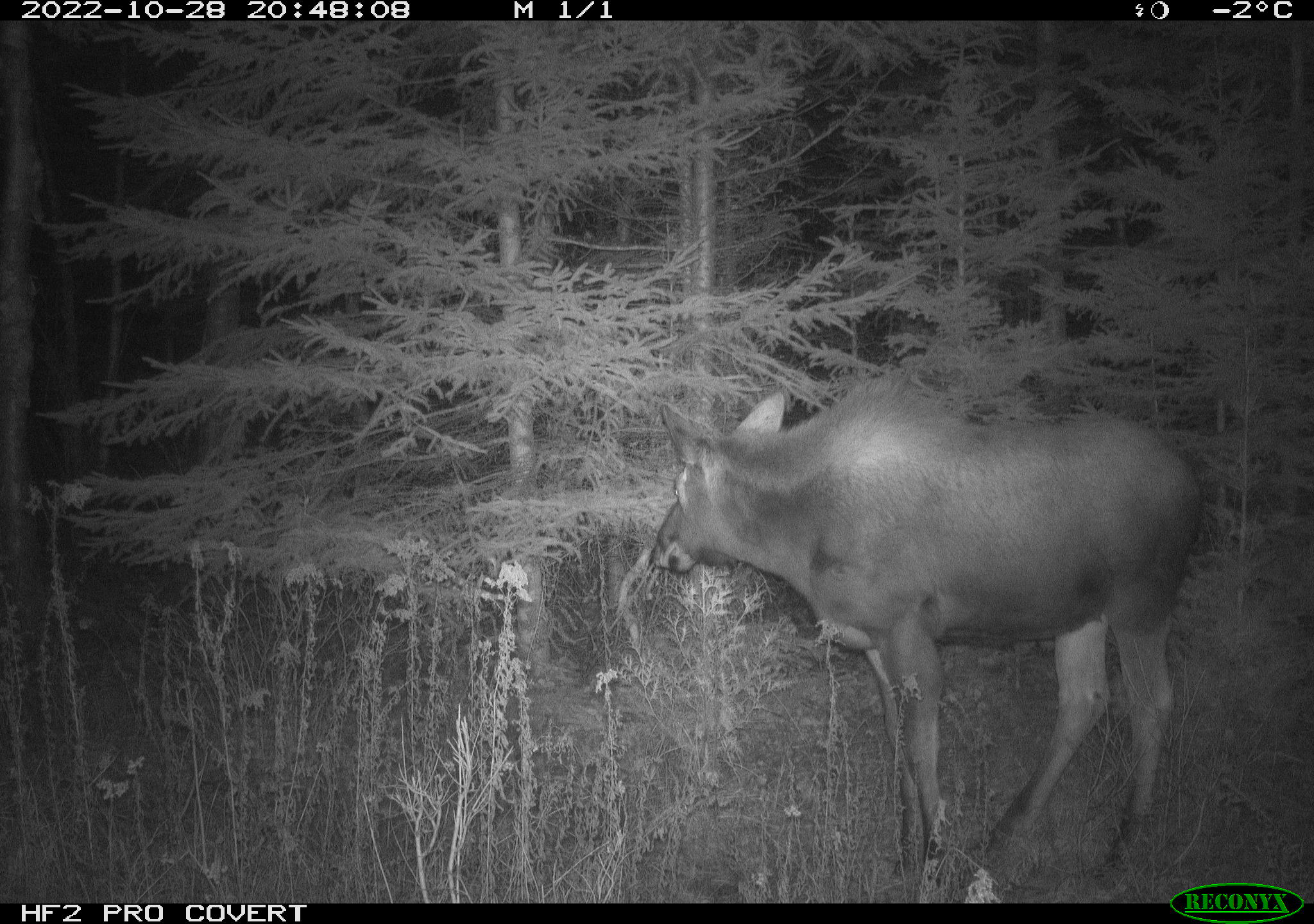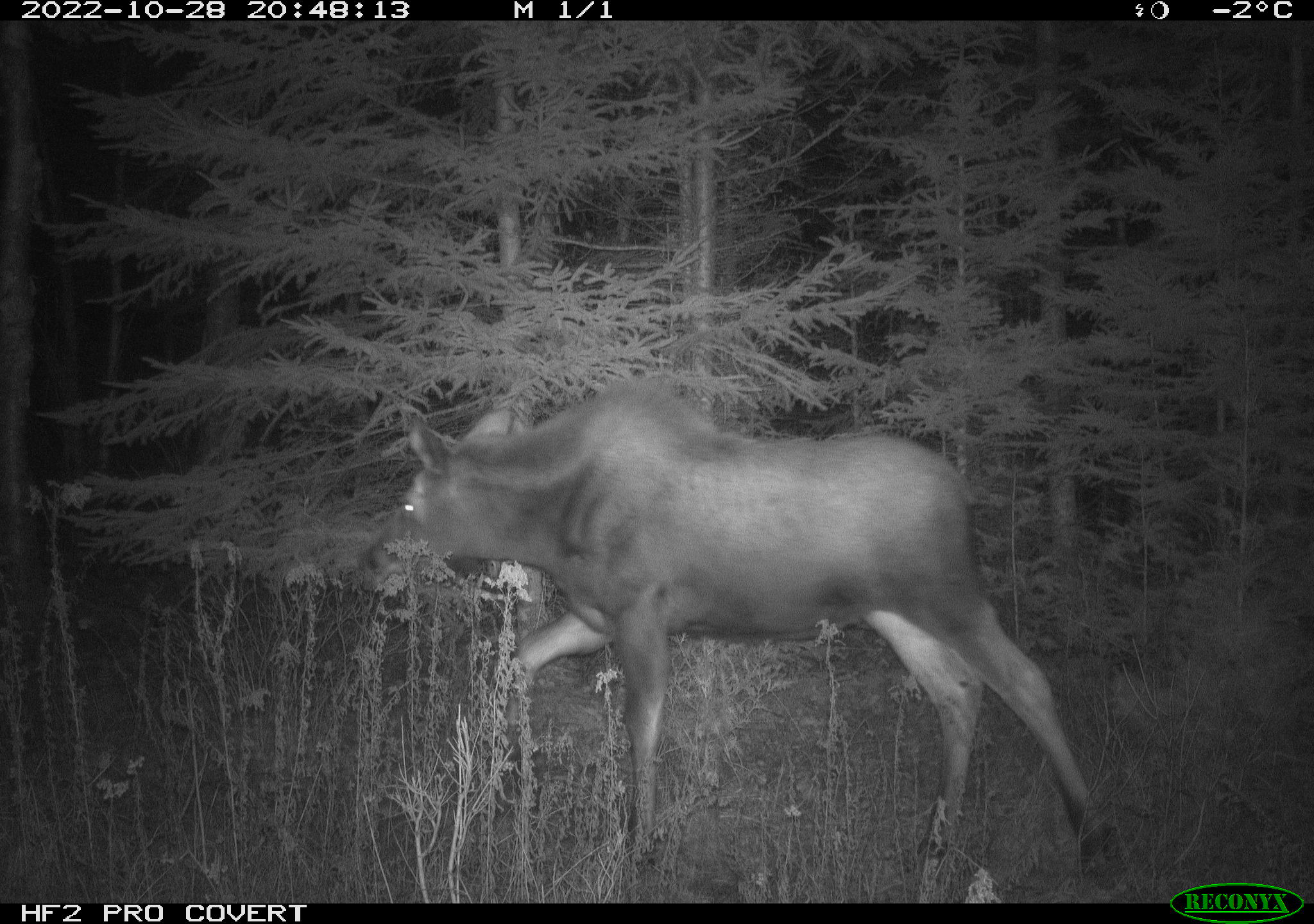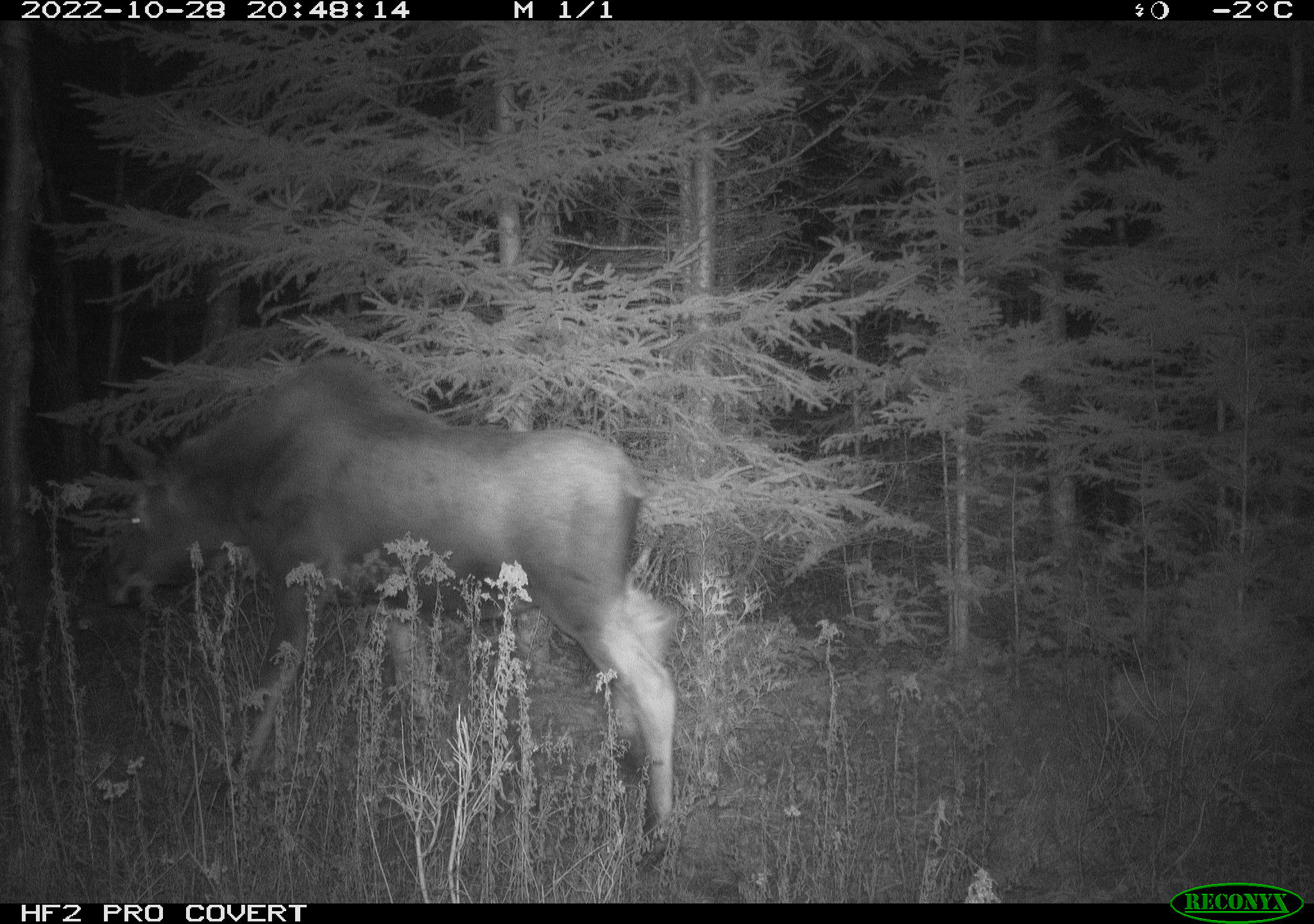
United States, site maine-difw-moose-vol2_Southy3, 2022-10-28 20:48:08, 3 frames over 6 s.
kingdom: Animalia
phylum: Chordata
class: Mammalia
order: Artiodactyla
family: Cervidae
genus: Alces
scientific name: Alces alces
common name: moose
Moose (Alces alces).